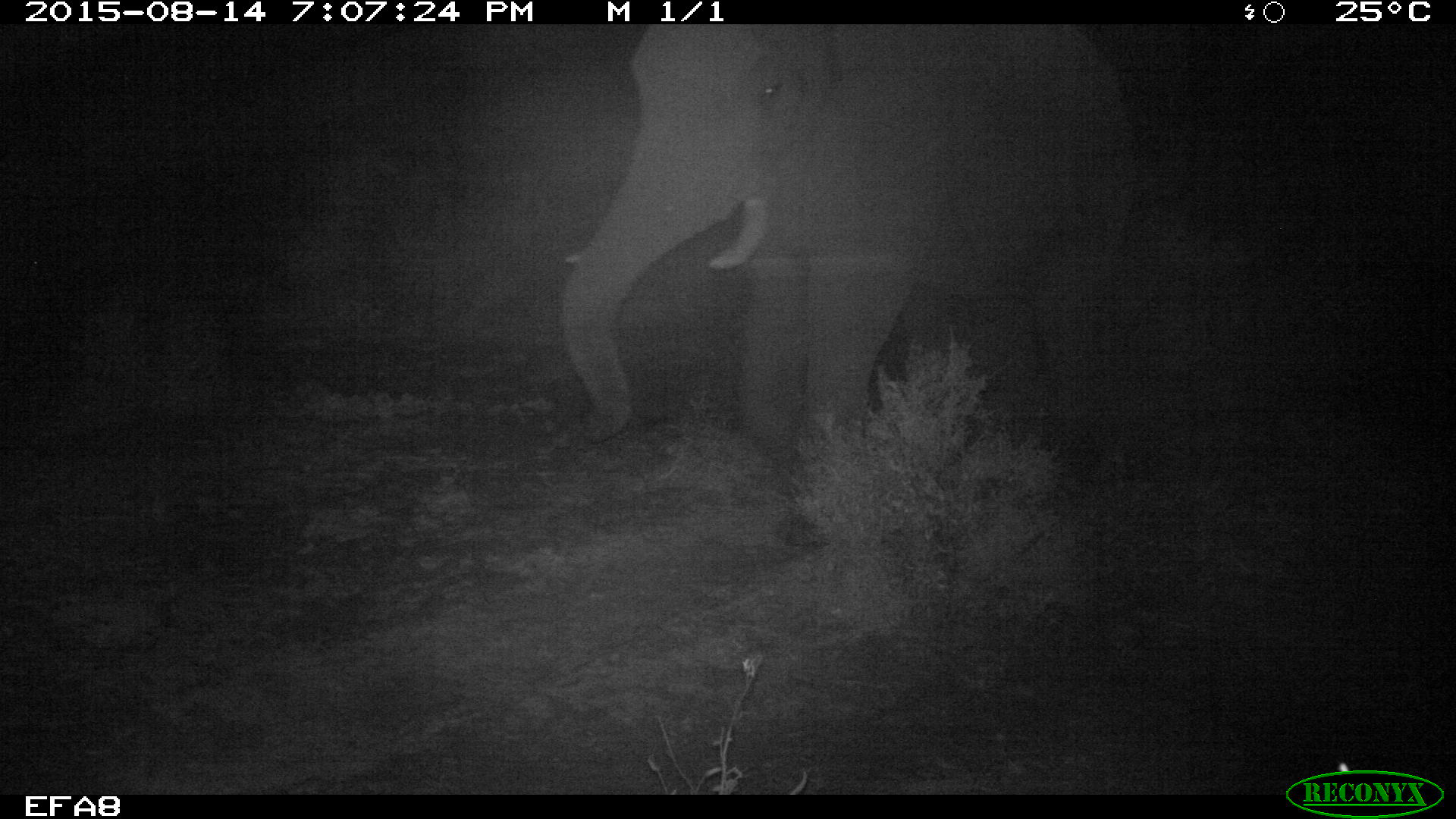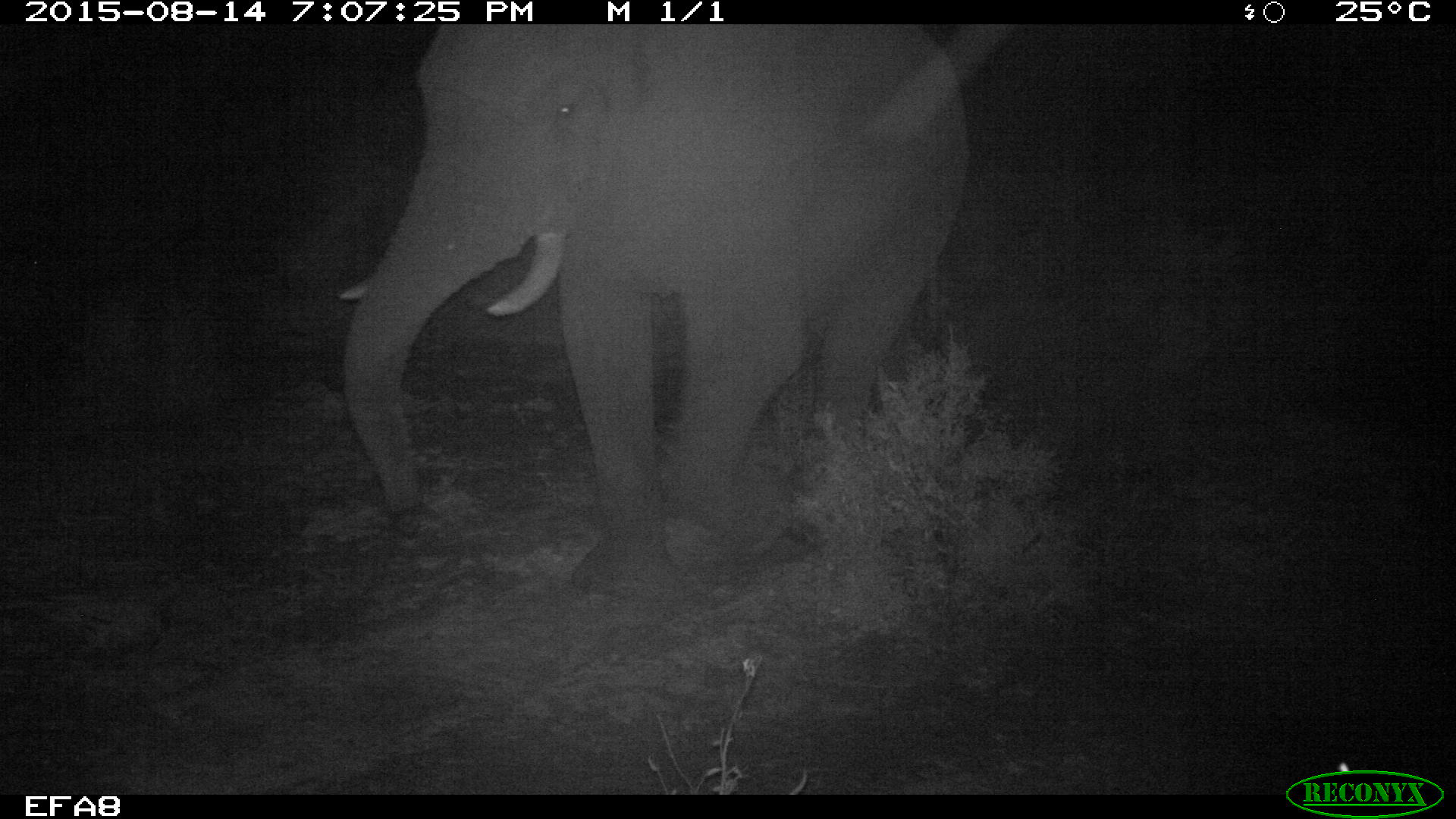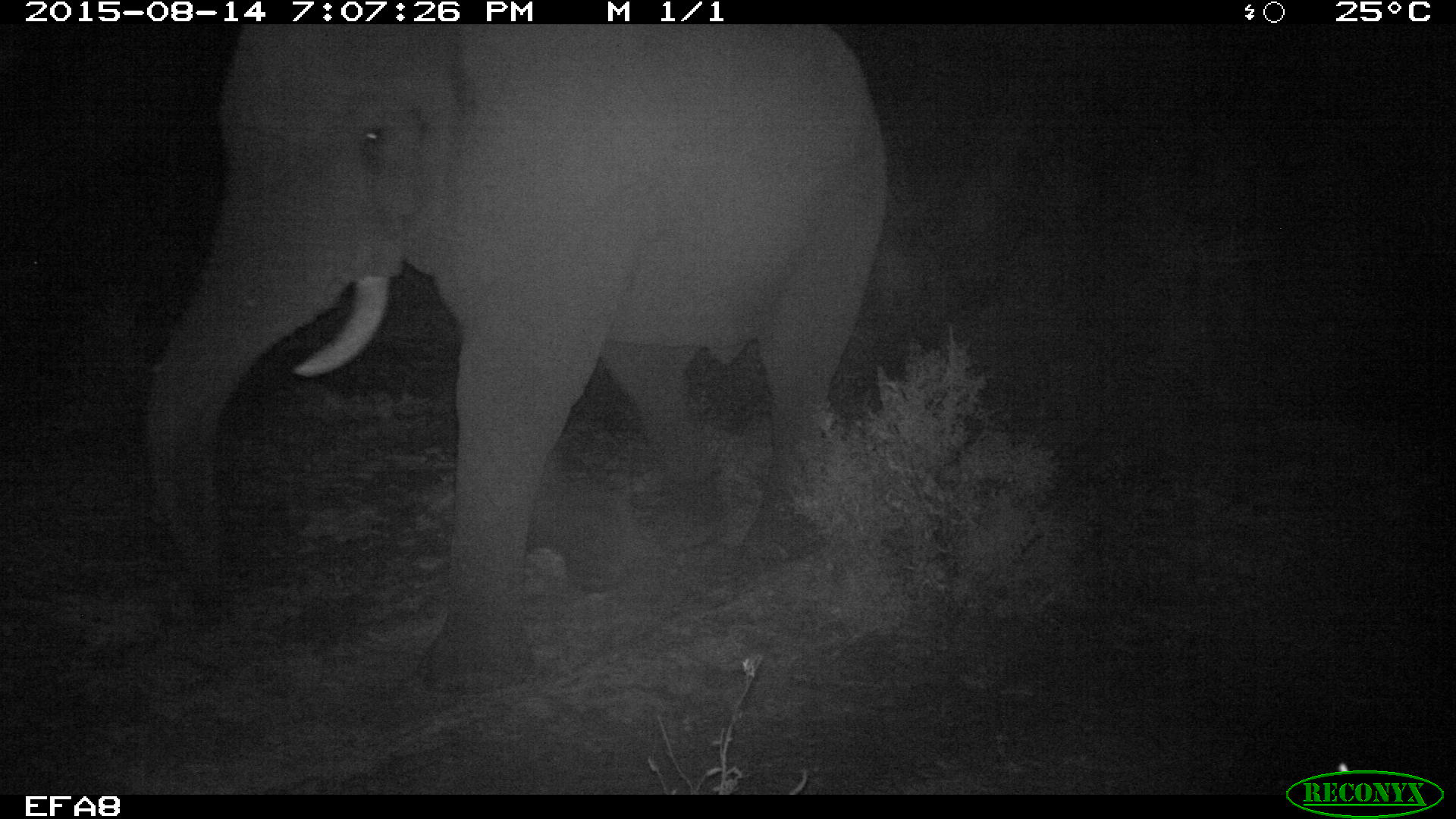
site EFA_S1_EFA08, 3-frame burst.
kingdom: Animalia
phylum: Chordata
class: Mammalia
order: Proboscidea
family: Elephantidae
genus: Loxodonta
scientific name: Loxodonta africana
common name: african bush elephant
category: elephant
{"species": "elephant (african bush elephant) (Loxodonta africana)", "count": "1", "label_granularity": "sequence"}